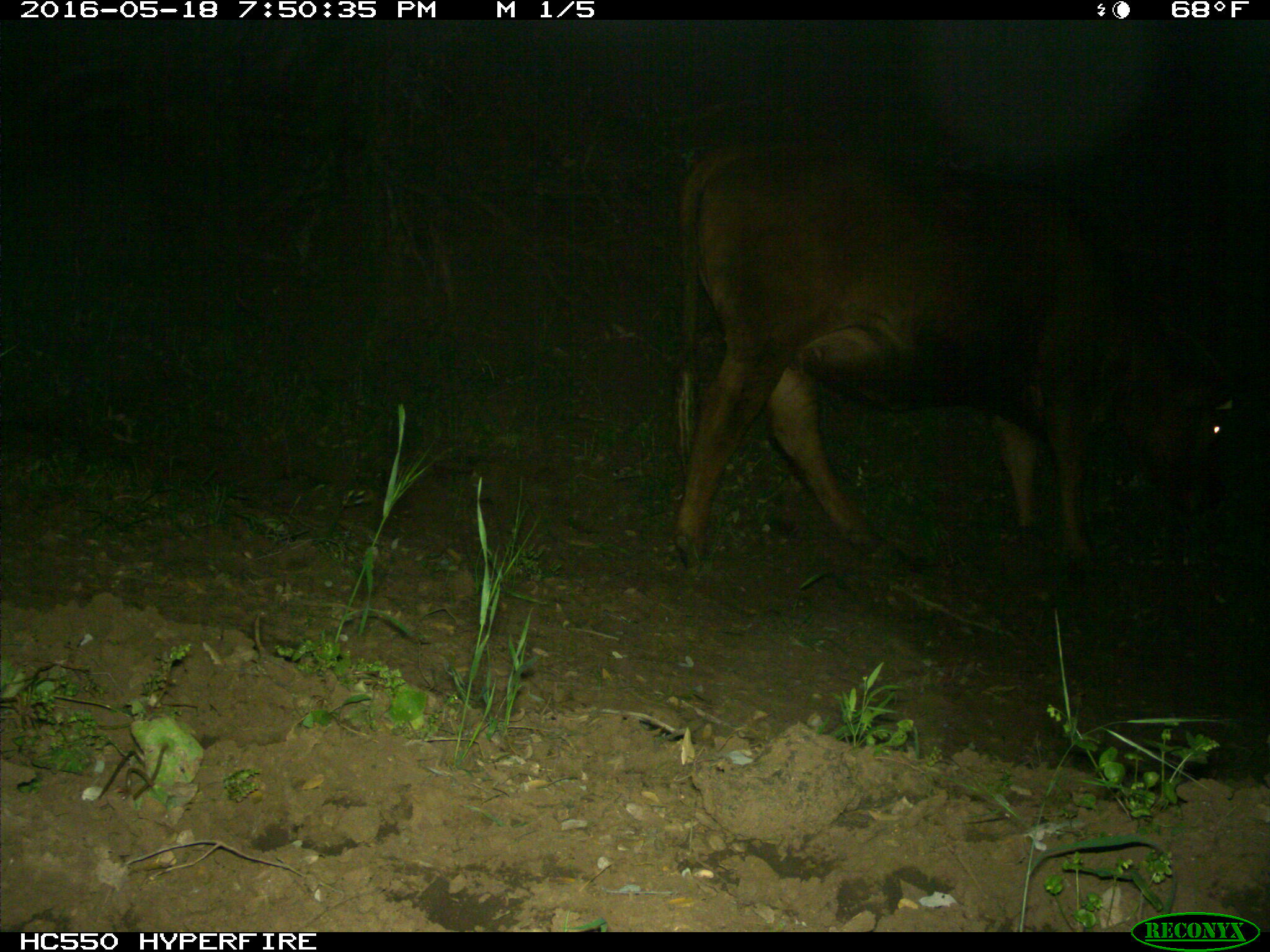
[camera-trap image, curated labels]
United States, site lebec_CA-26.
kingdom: Animalia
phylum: Chordata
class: Mammalia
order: Artiodactyla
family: Bovidae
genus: Bos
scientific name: Bos taurus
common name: domestic cow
Bos taurus (domestic cow).